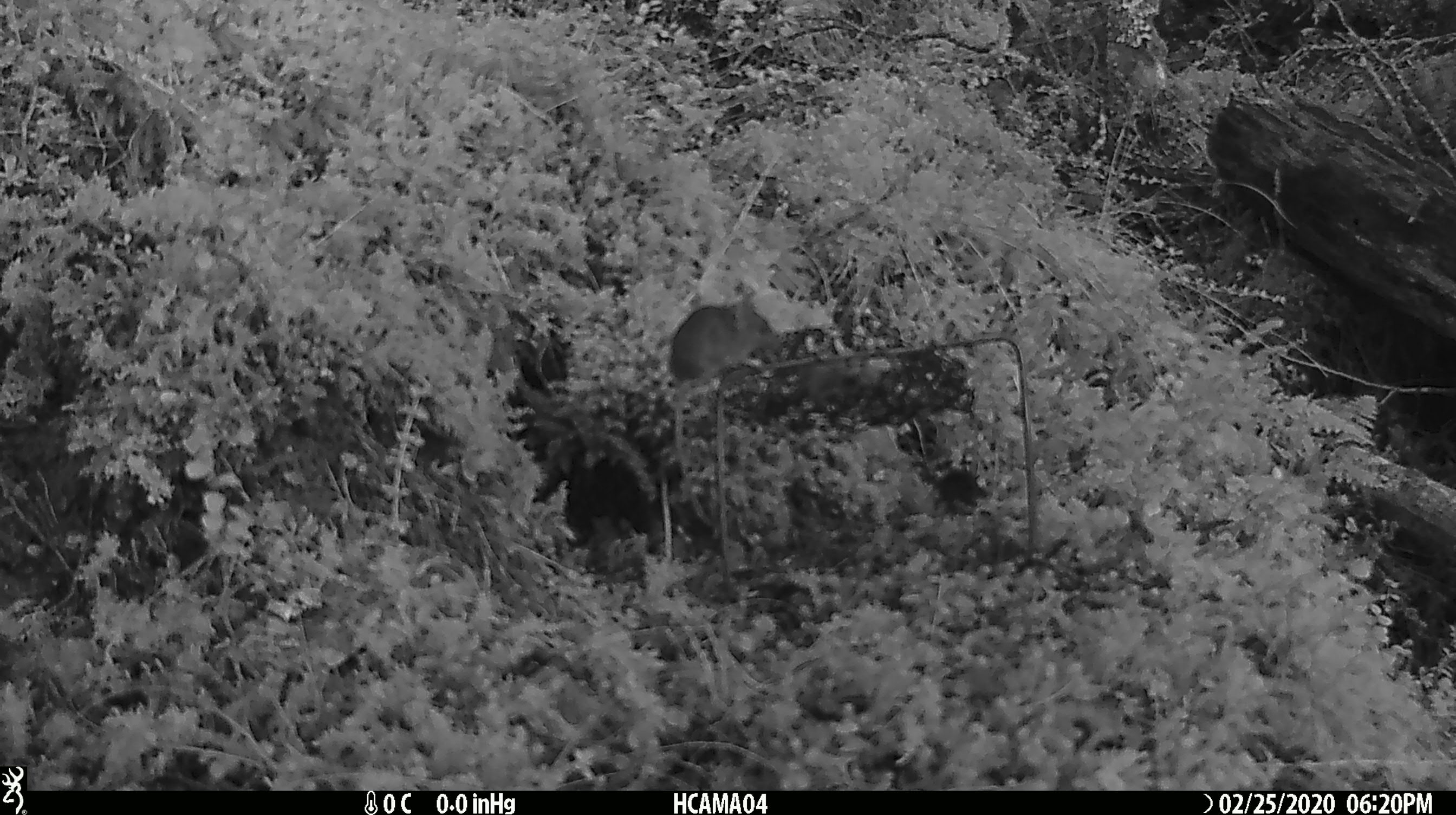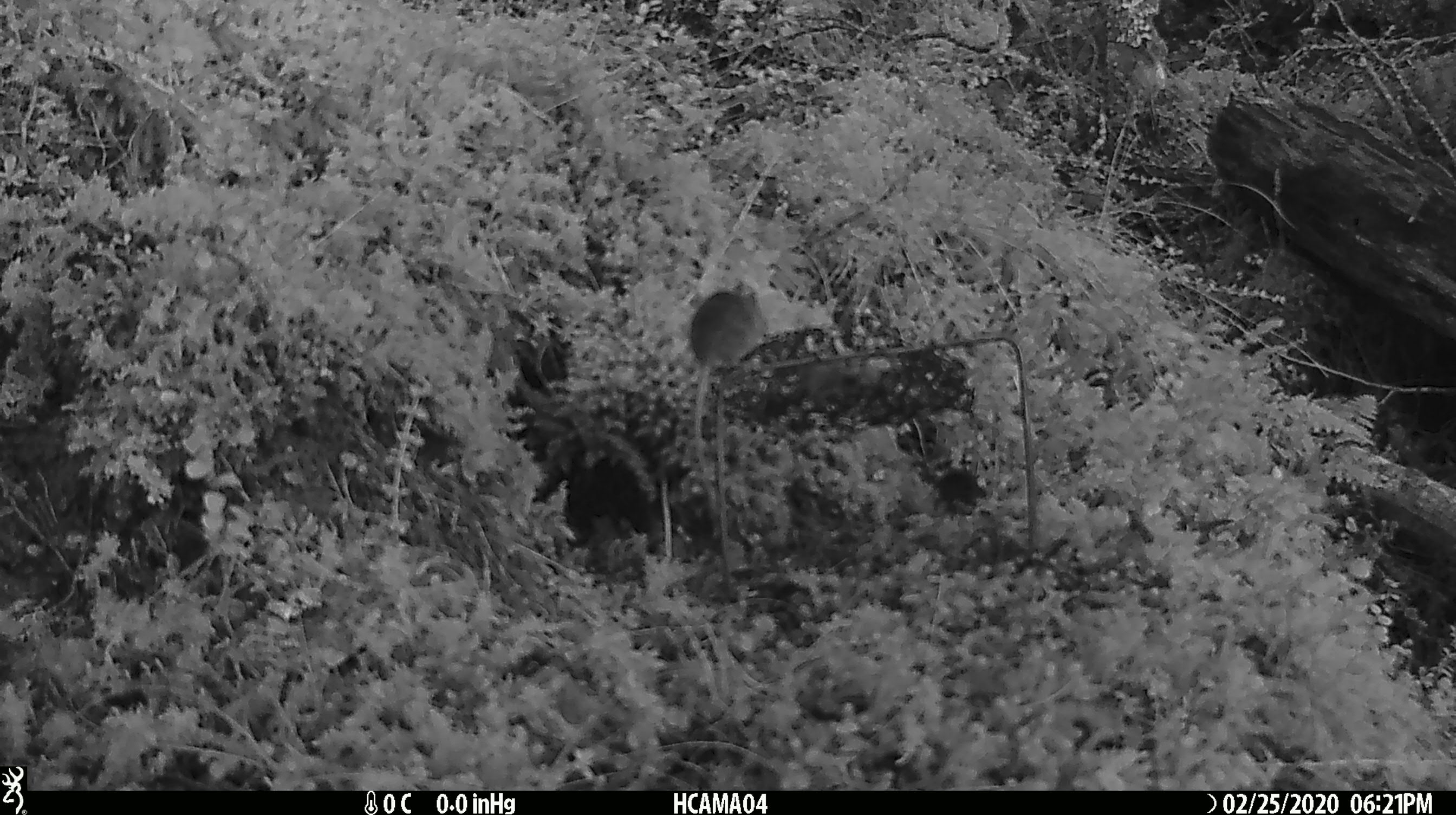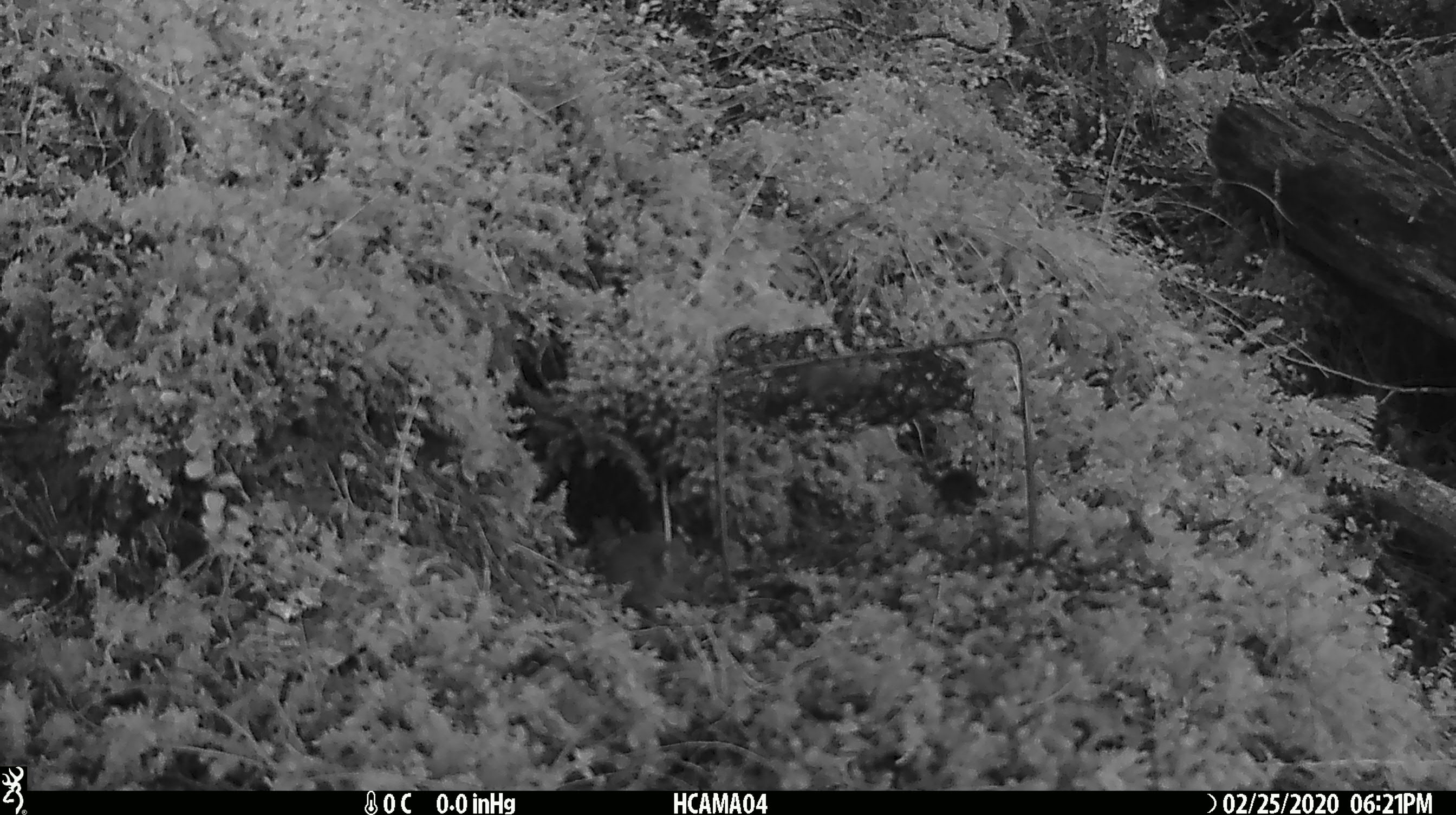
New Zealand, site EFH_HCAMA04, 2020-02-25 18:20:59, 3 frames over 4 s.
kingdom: Animalia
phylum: Chordata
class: Mammalia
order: Rodentia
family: Muridae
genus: Mus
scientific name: Mus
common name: mouse